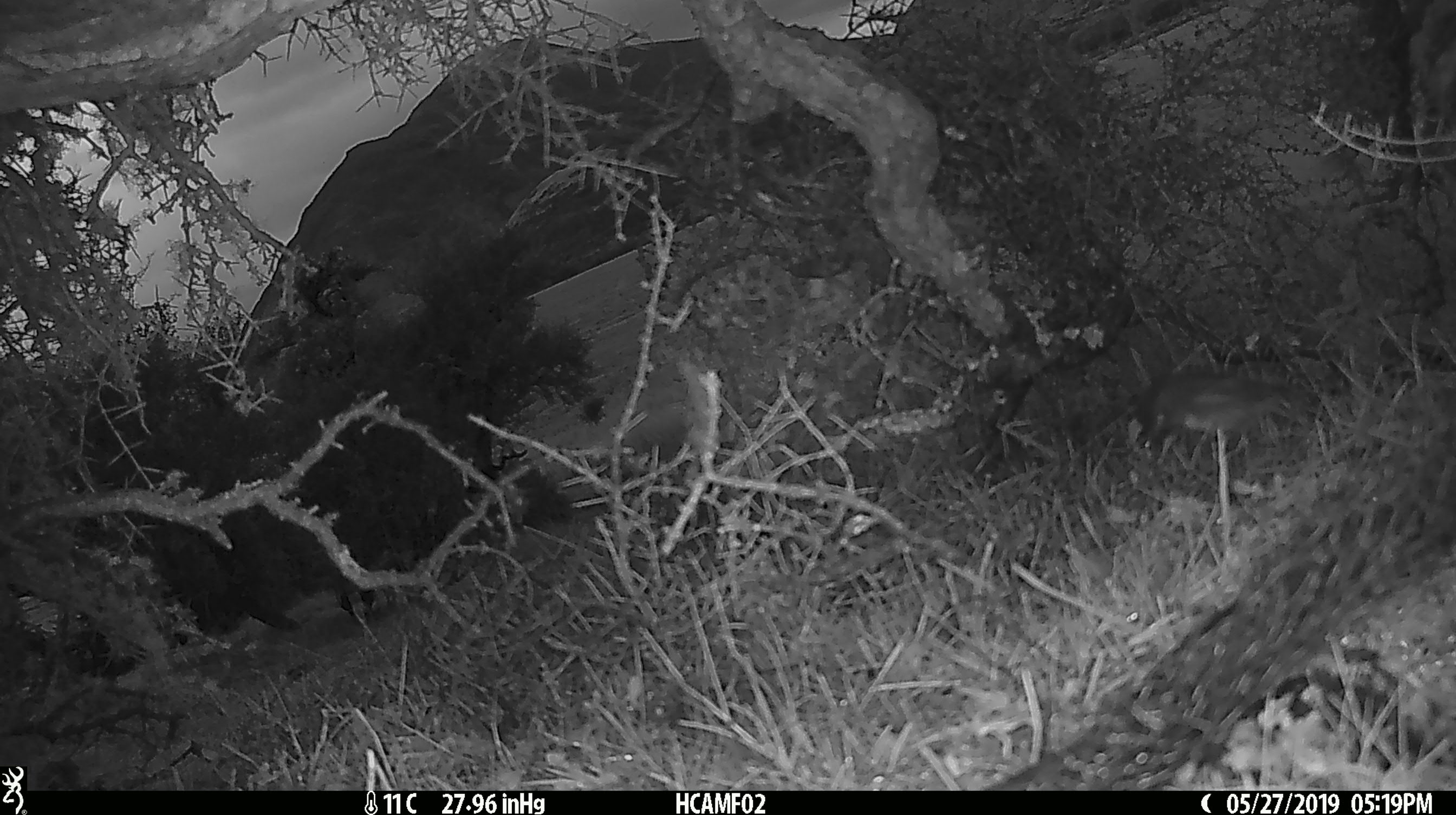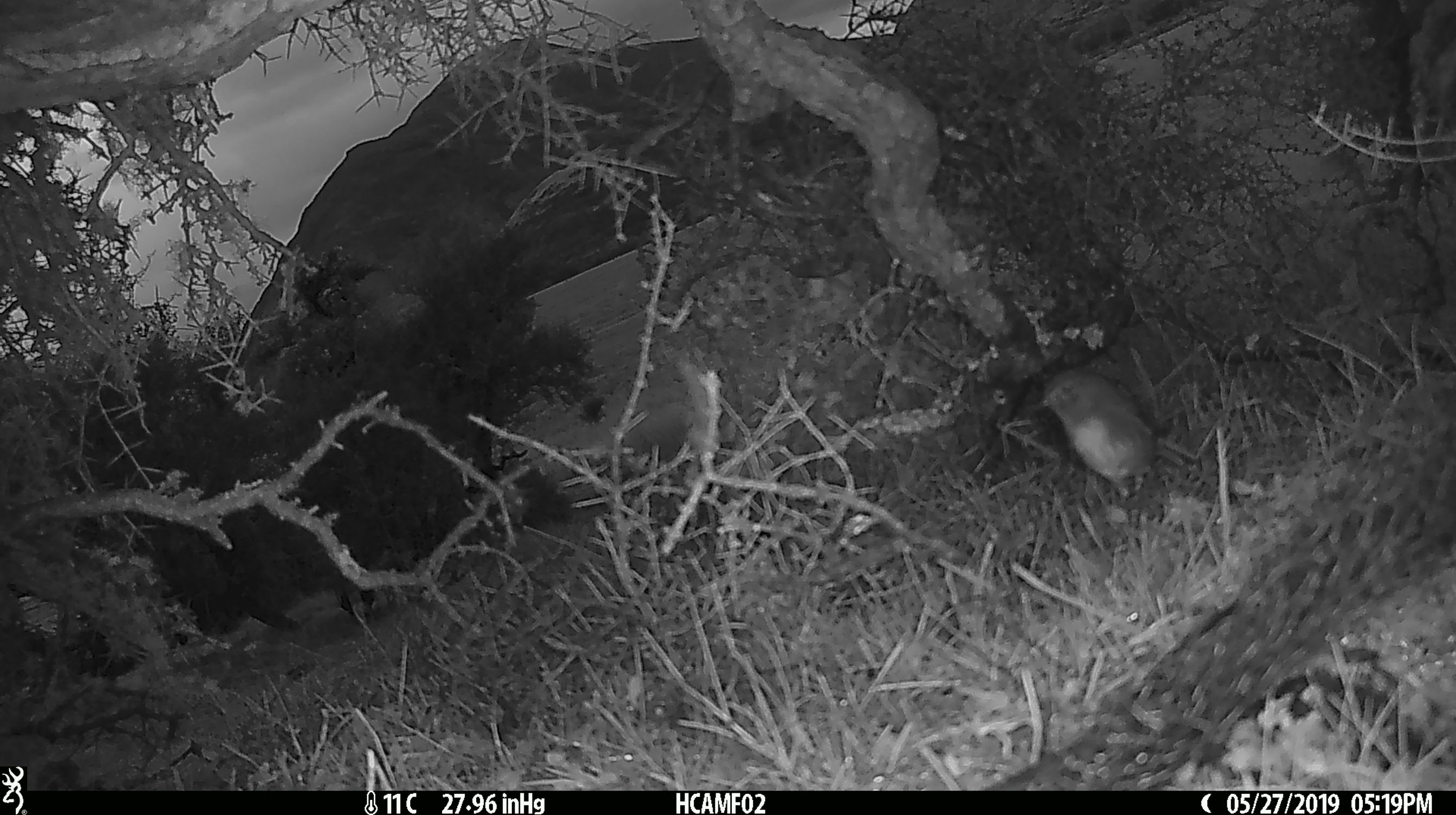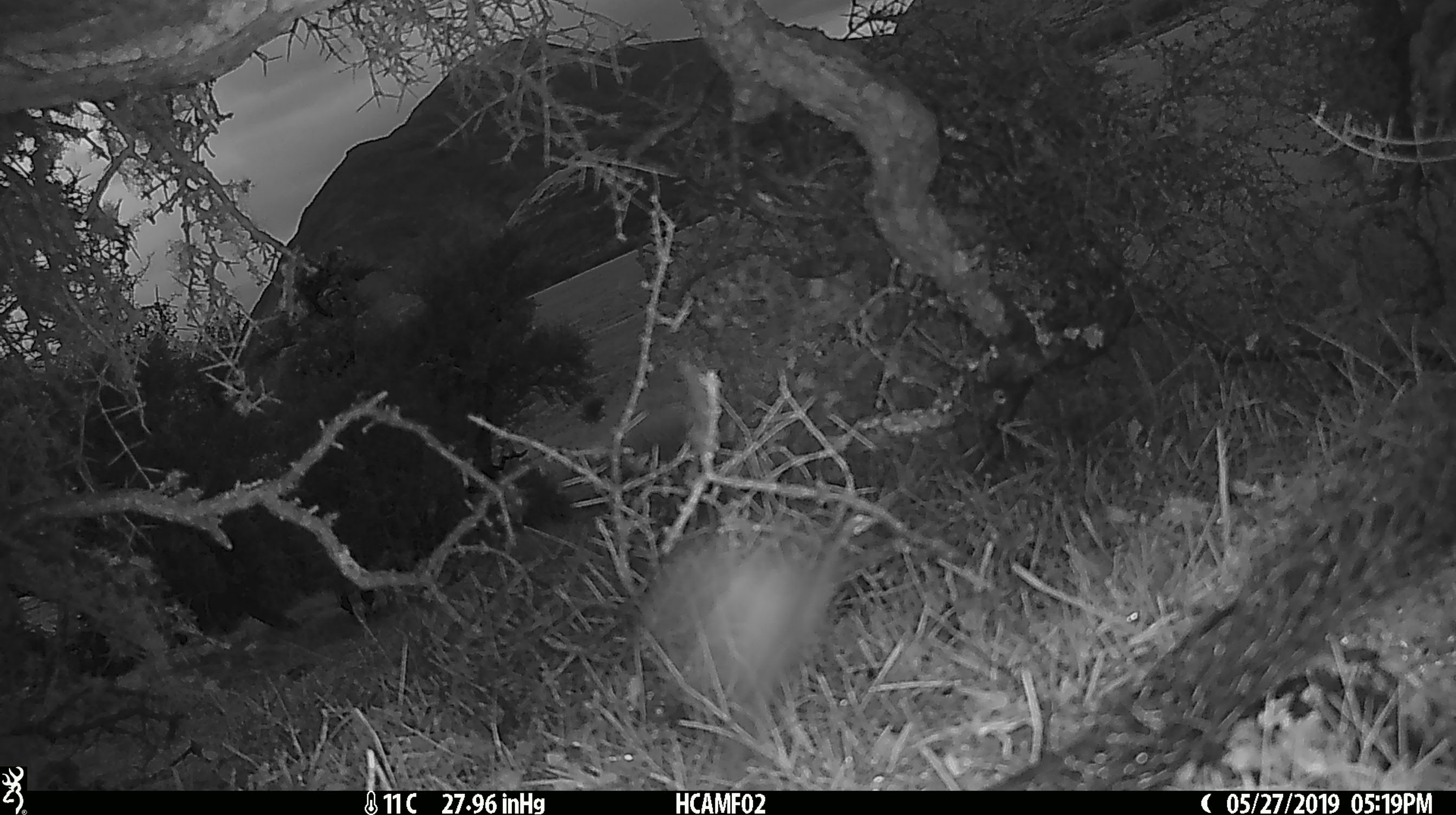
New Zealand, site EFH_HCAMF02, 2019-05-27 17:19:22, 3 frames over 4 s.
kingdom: Animalia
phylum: Chordata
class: Aves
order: Passeriformes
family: Petroicidae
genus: Petroica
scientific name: Petroica australis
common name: new zealand robin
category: robin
Robin (new zealand robin) (Petroica australis).